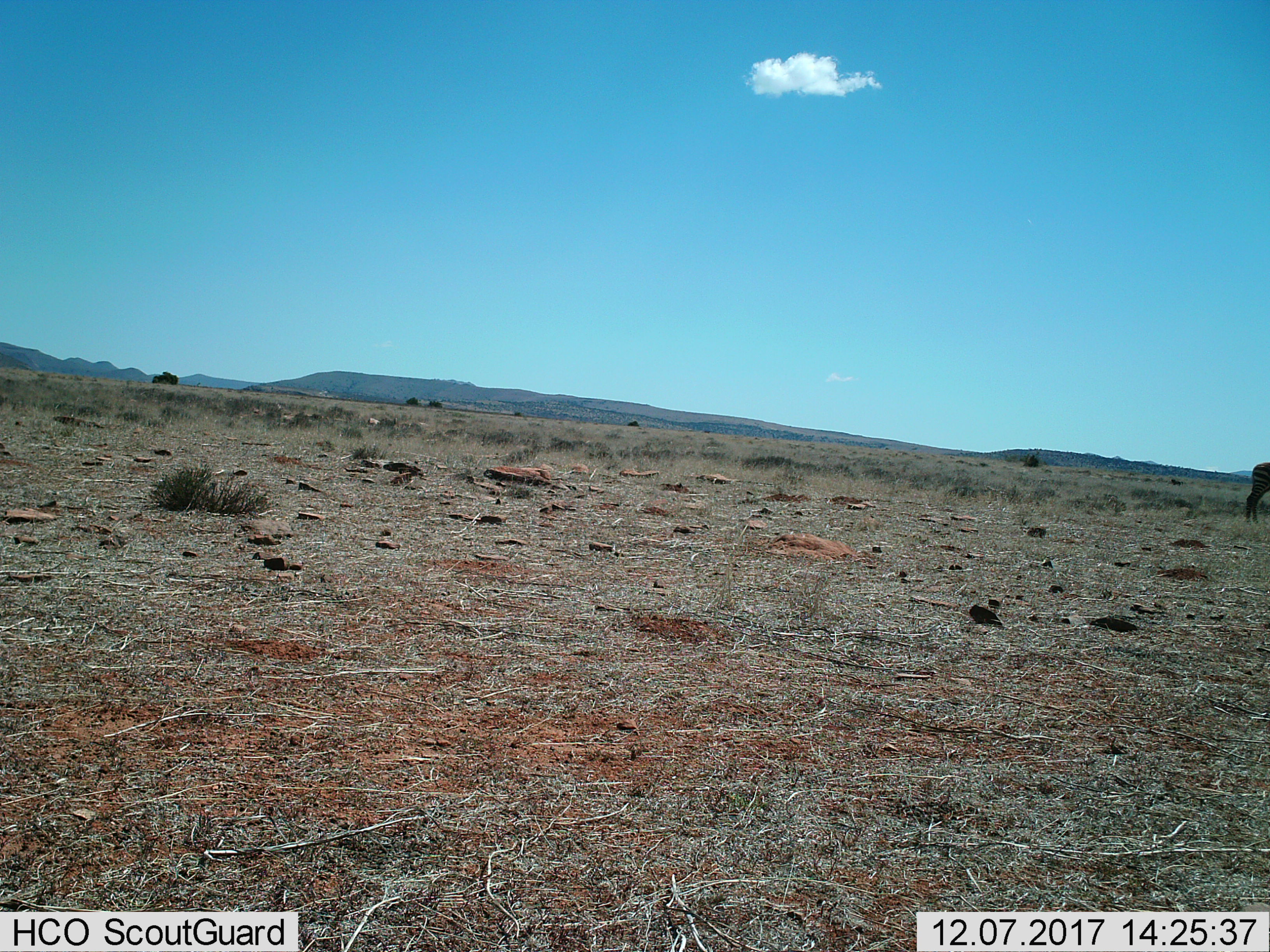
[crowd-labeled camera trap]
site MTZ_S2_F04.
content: unidentified animal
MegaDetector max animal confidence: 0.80